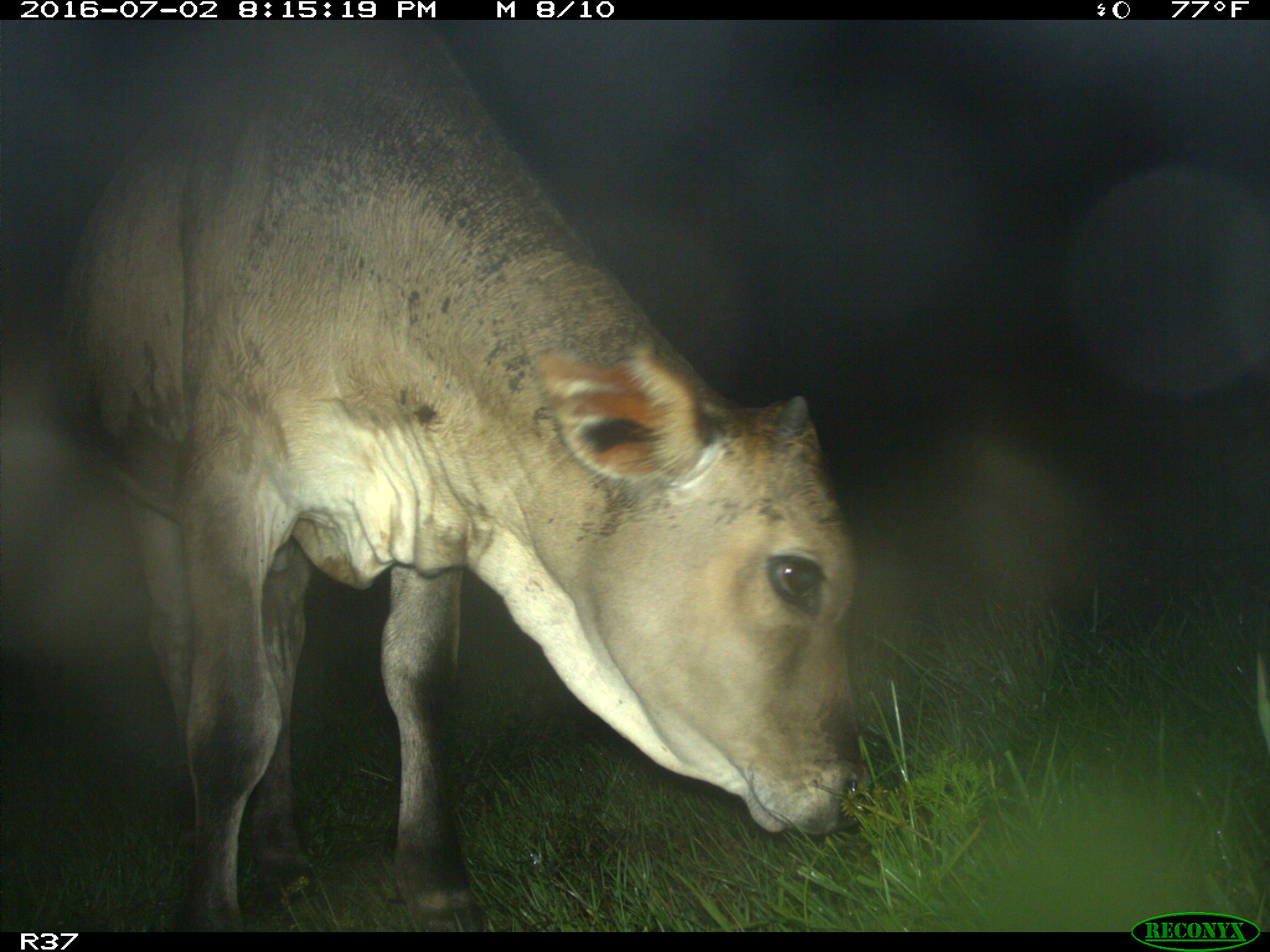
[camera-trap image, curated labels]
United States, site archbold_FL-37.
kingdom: Animalia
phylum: Chordata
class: Mammalia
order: Artiodactyla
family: Bovidae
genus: Bos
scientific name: Bos taurus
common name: domestic cow